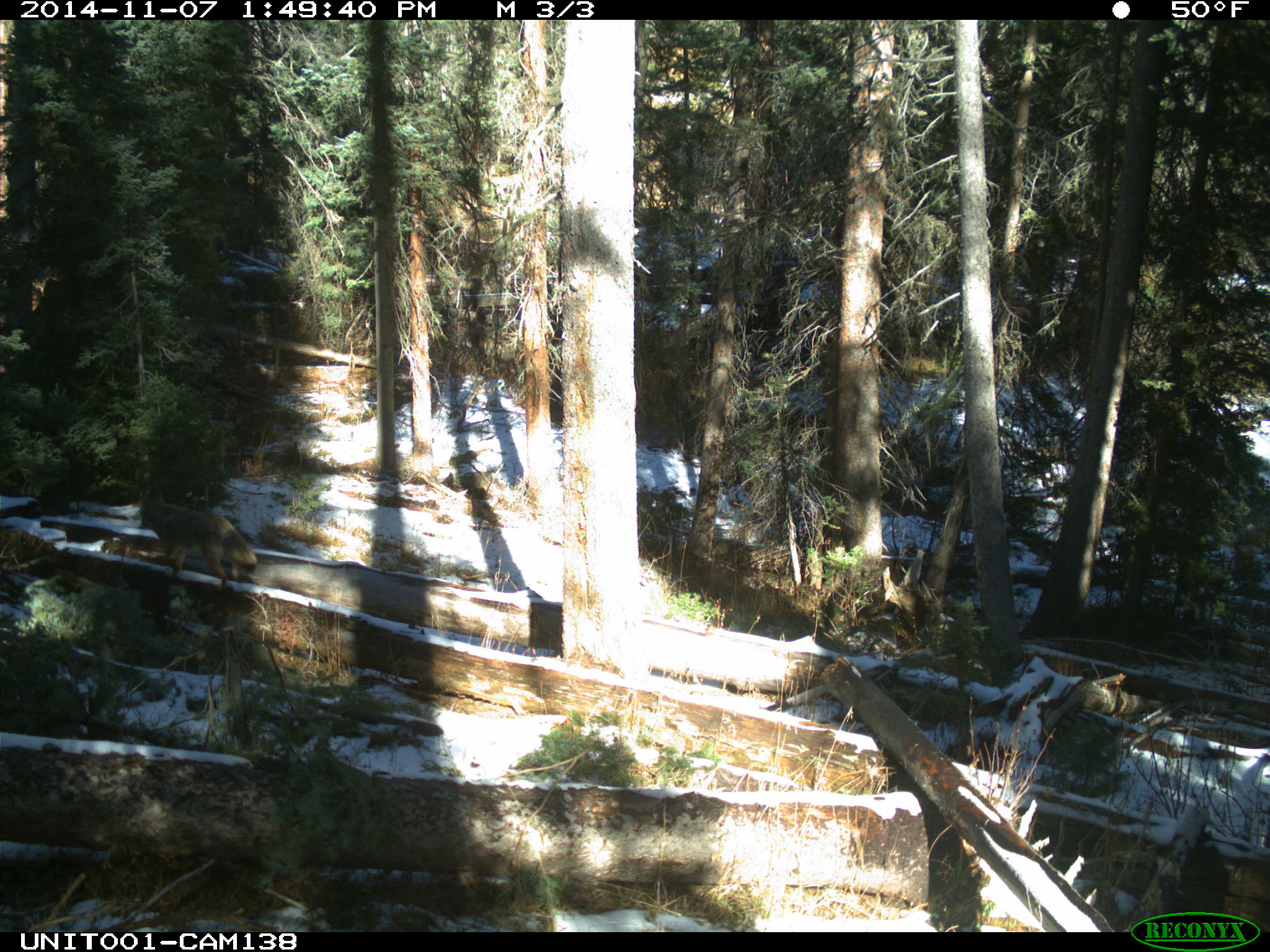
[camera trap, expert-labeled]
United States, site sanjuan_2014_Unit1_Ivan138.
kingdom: Animalia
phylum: Chordata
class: Mammalia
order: Carnivora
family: Canidae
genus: Canis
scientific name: Canis latrans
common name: coyote